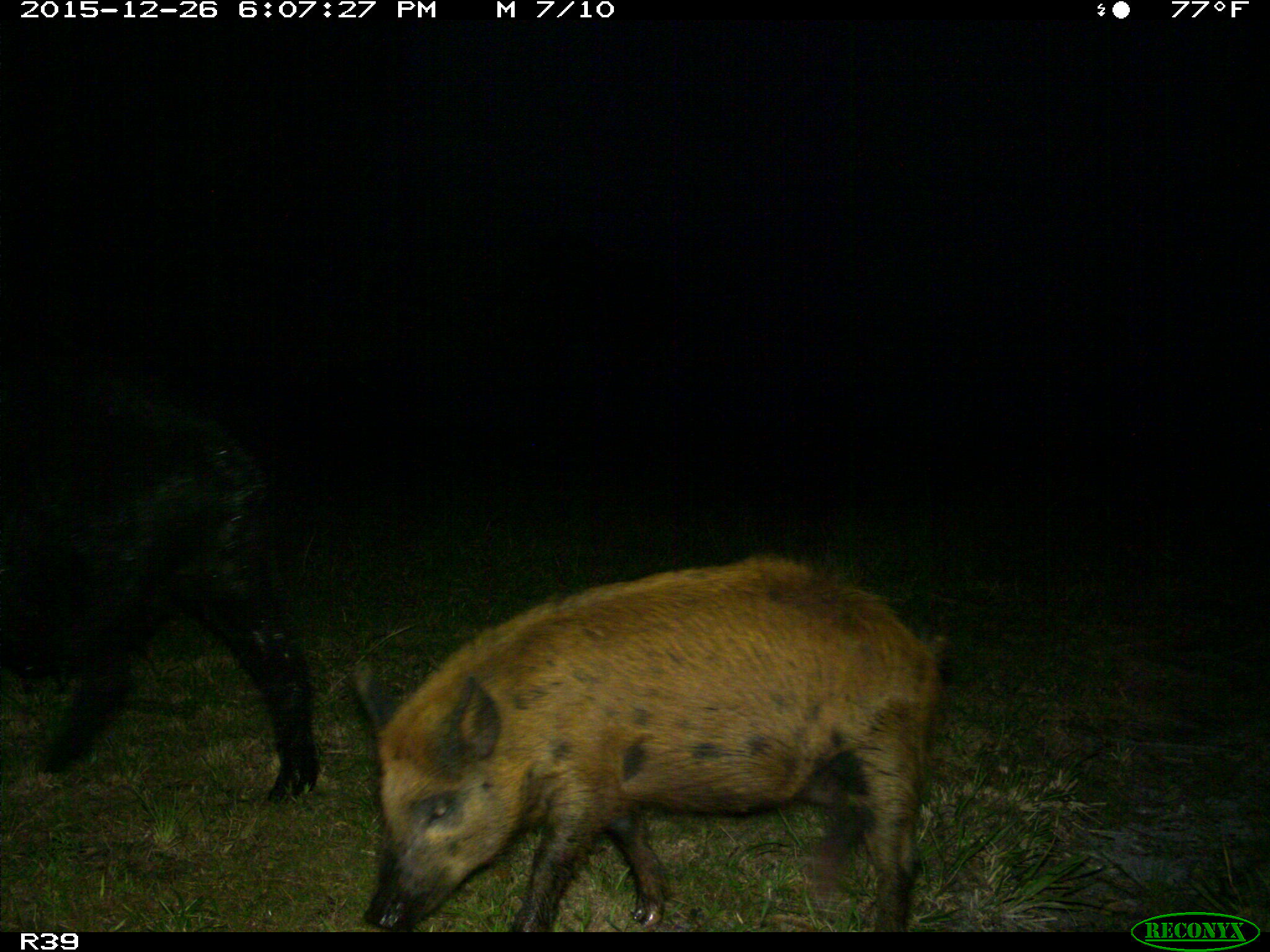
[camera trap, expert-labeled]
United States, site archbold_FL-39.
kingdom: Animalia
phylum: Chordata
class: Mammalia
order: Artiodactyla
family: Suidae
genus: Sus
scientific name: Sus scrofa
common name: wild boar